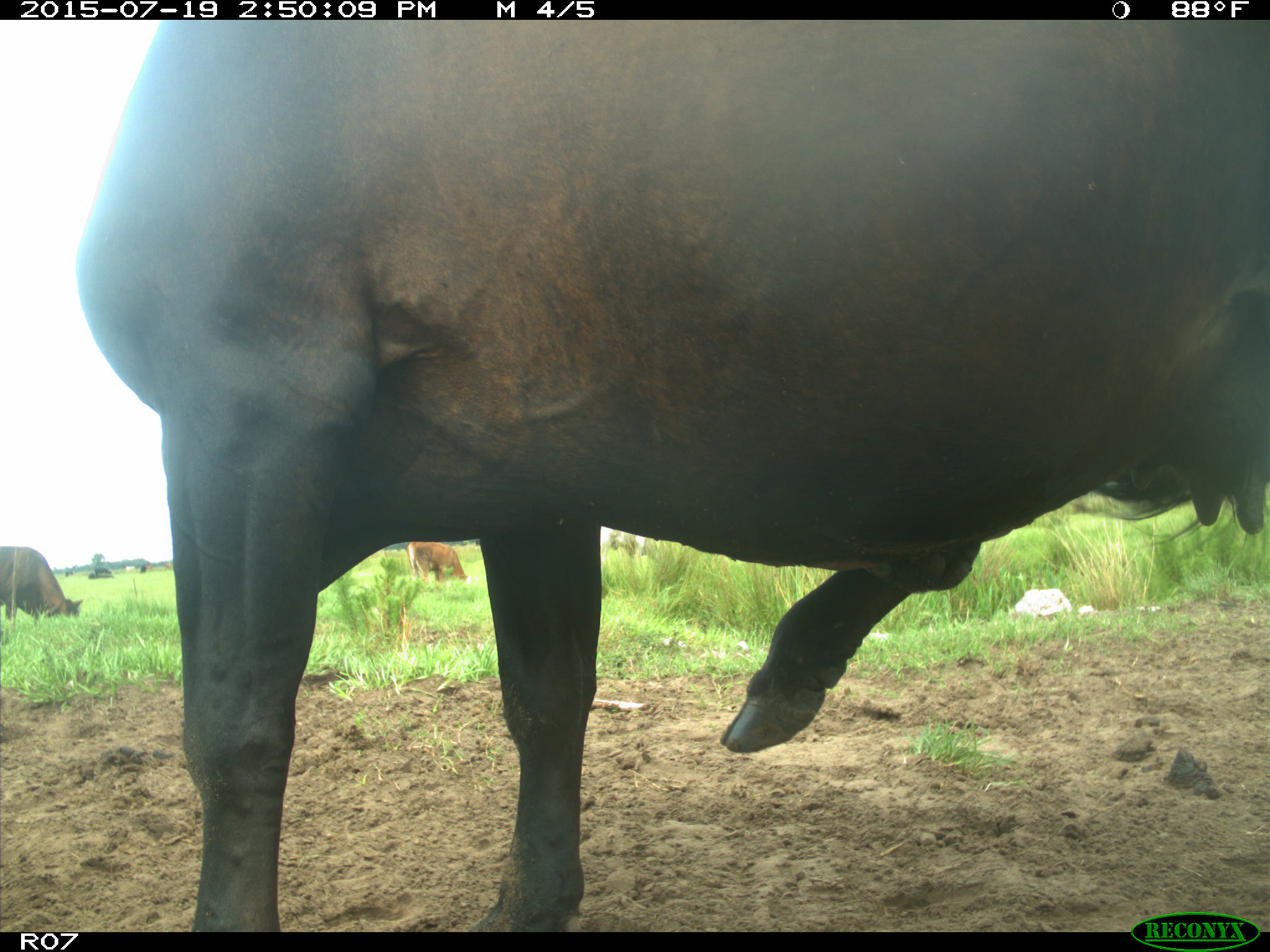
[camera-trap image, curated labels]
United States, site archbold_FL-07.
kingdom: Animalia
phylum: Chordata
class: Mammalia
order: Artiodactyla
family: Bovidae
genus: Bos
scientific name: Bos taurus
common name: domestic cow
Bos taurus (domestic cow).